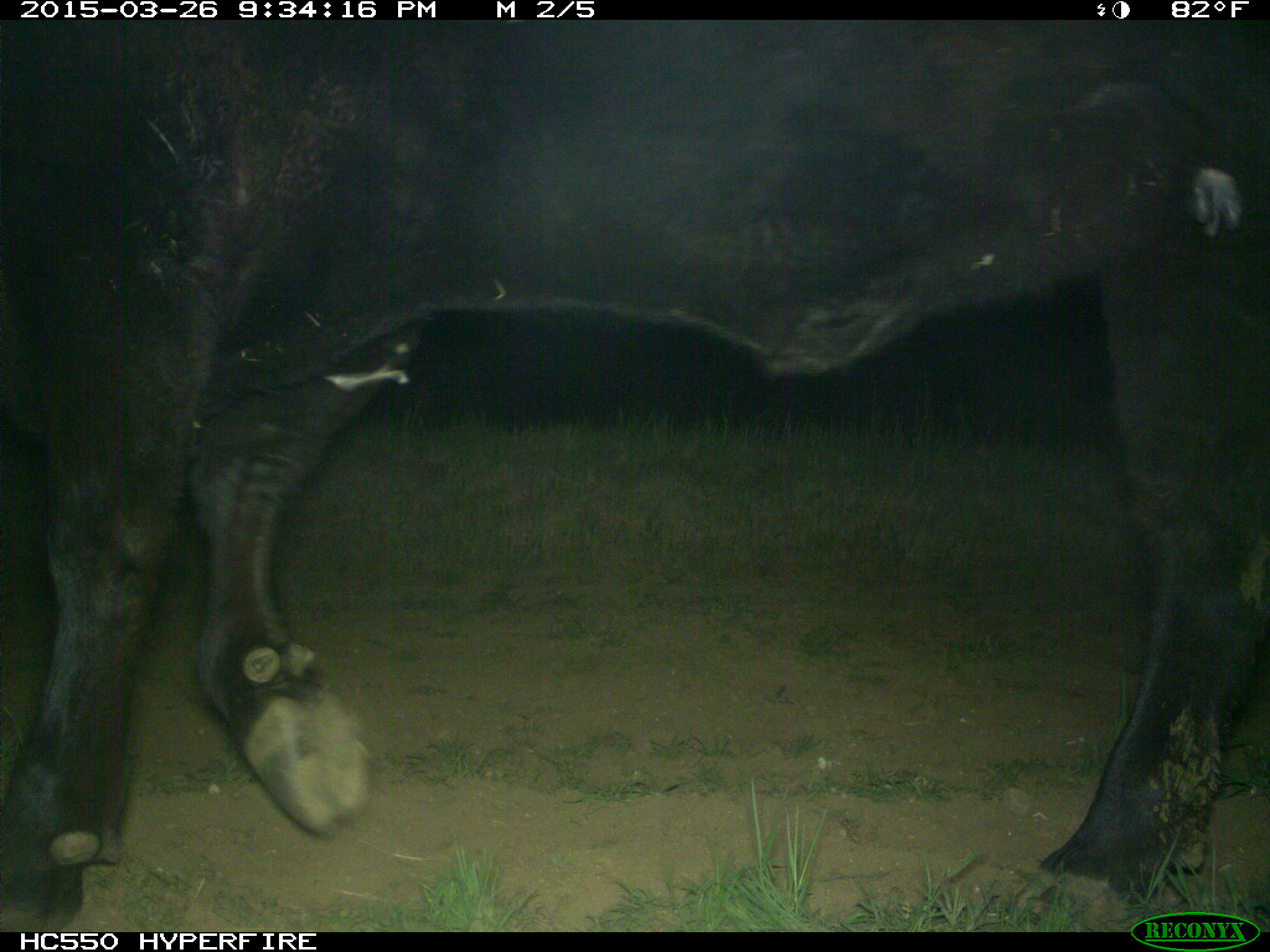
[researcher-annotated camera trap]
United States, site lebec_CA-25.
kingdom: Animalia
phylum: Chordata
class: Mammalia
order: Artiodactyla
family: Bovidae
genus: Bos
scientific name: Bos taurus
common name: domestic cow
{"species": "Bos taurus (domestic cow)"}